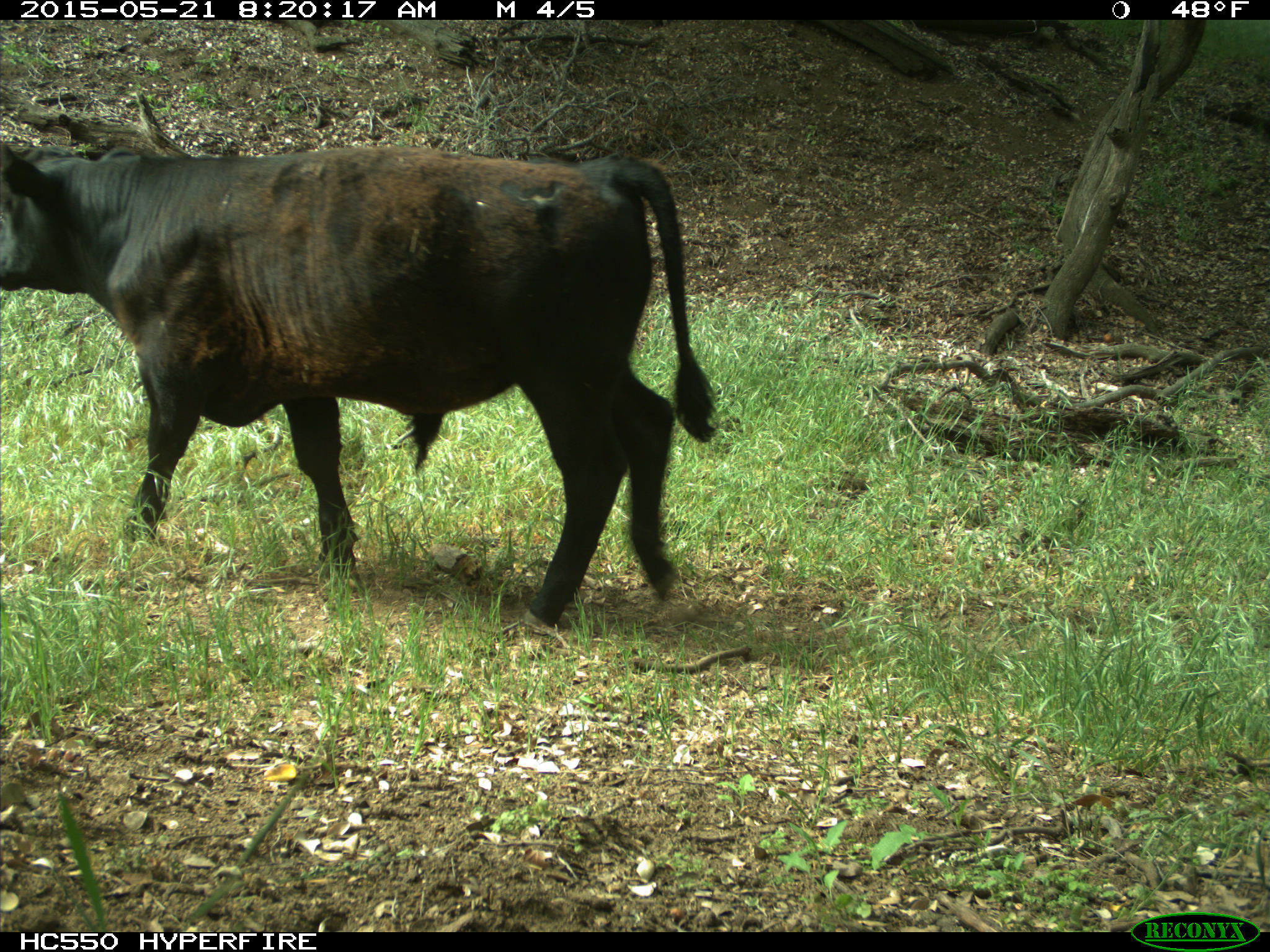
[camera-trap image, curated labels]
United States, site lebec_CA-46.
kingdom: Animalia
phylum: Chordata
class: Mammalia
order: Artiodactyla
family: Bovidae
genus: Bos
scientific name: Bos taurus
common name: domestic cow